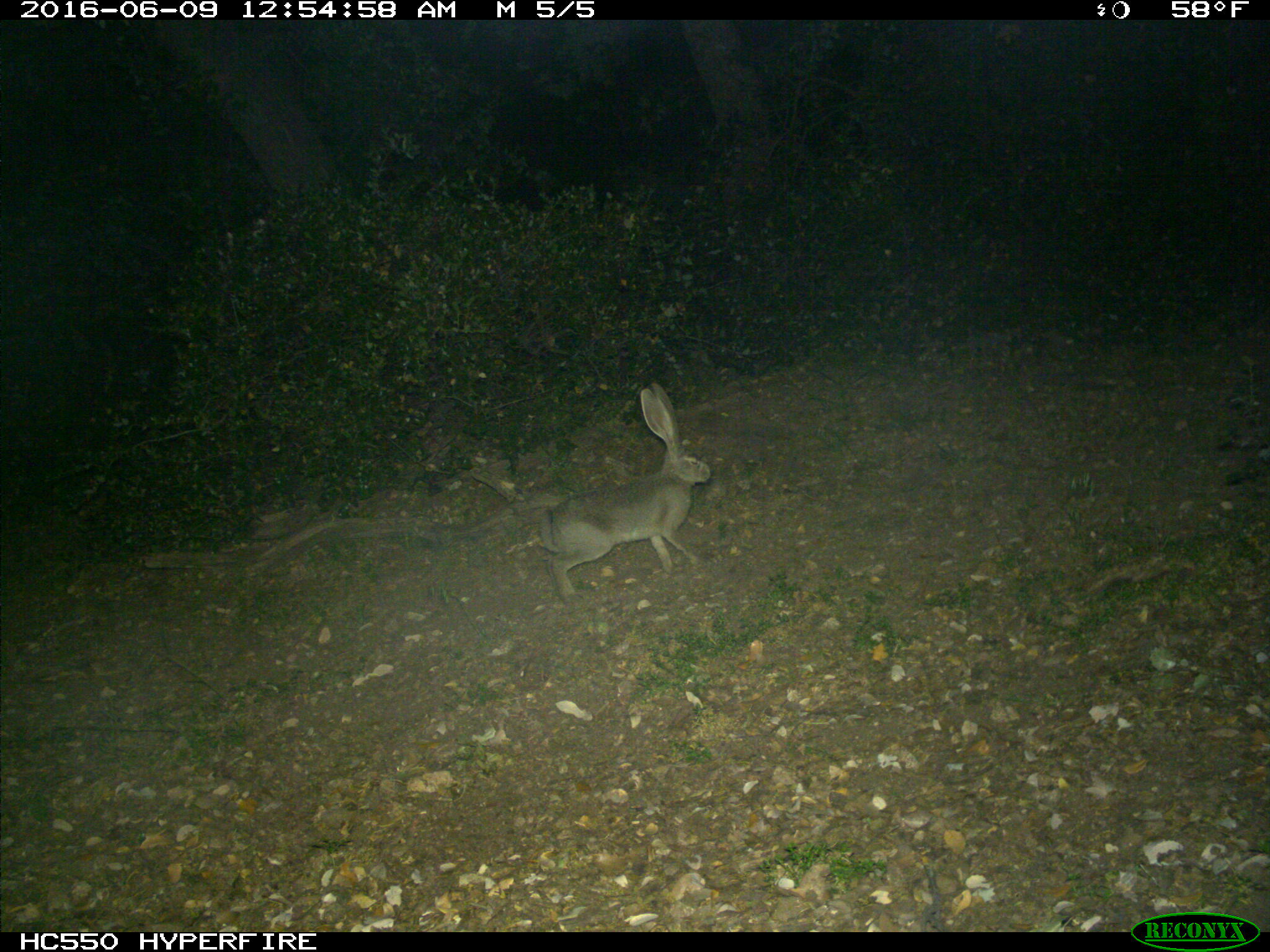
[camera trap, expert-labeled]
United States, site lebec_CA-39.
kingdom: Animalia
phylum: Chordata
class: Mammalia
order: Lagomorpha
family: Leporidae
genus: Lepus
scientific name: Lepus californicus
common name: black-tailed jackrabbit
Lepus californicus (black-tailed jackrabbit).